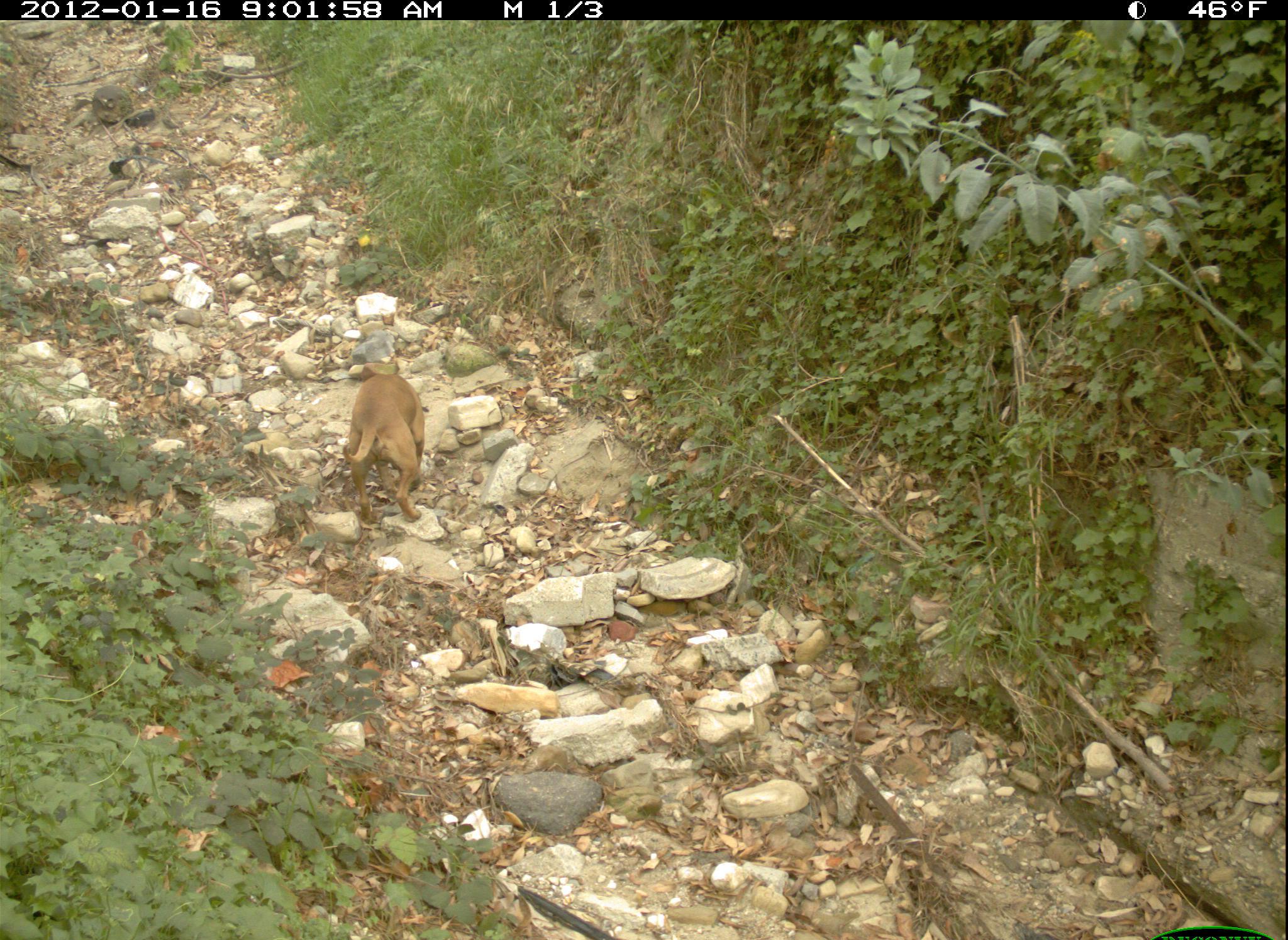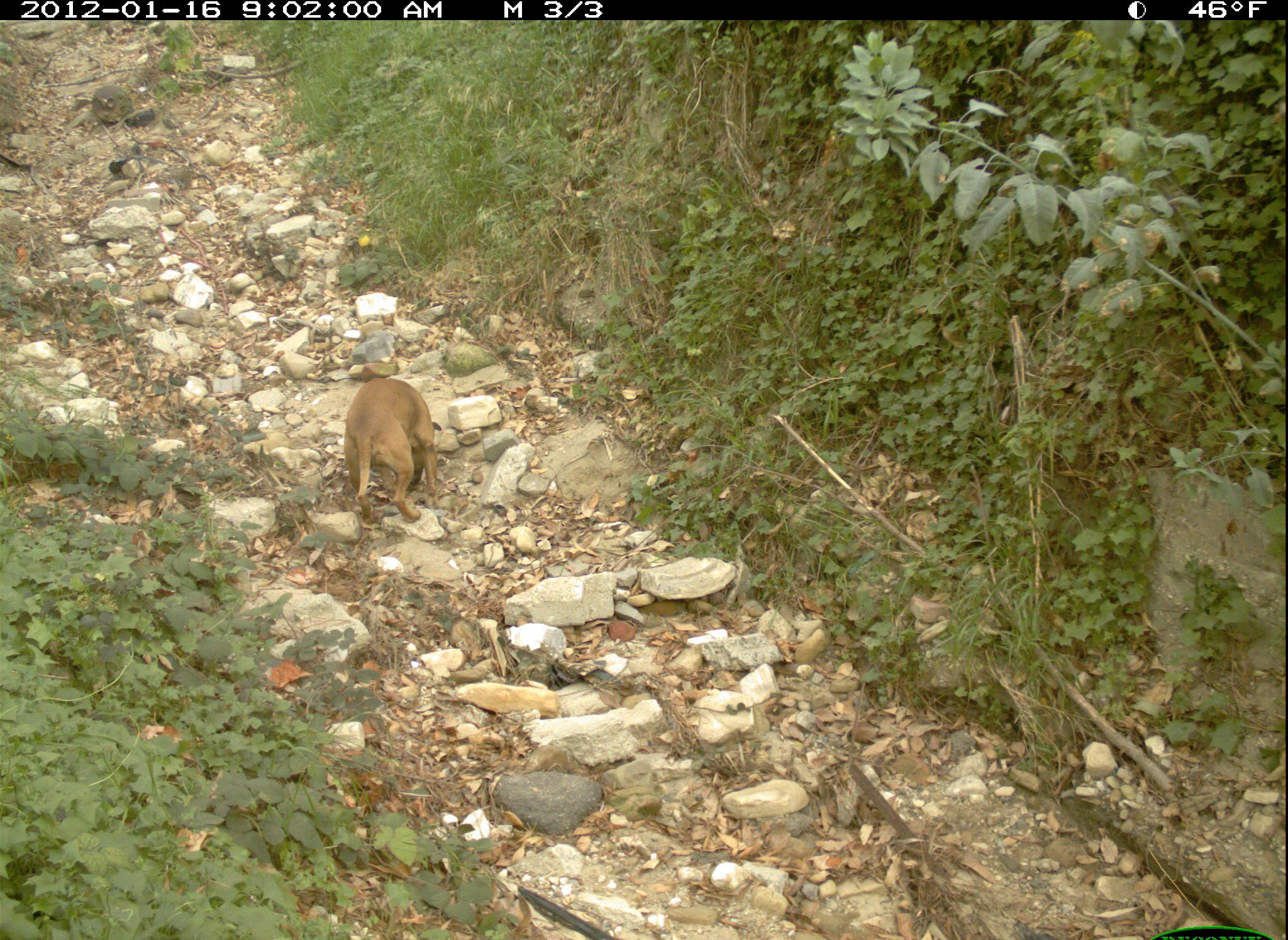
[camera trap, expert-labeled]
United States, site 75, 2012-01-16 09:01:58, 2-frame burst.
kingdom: Animalia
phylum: Chordata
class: Mammalia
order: Carnivora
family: Canidae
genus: Canis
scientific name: Canis familiaris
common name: domestic dog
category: dog